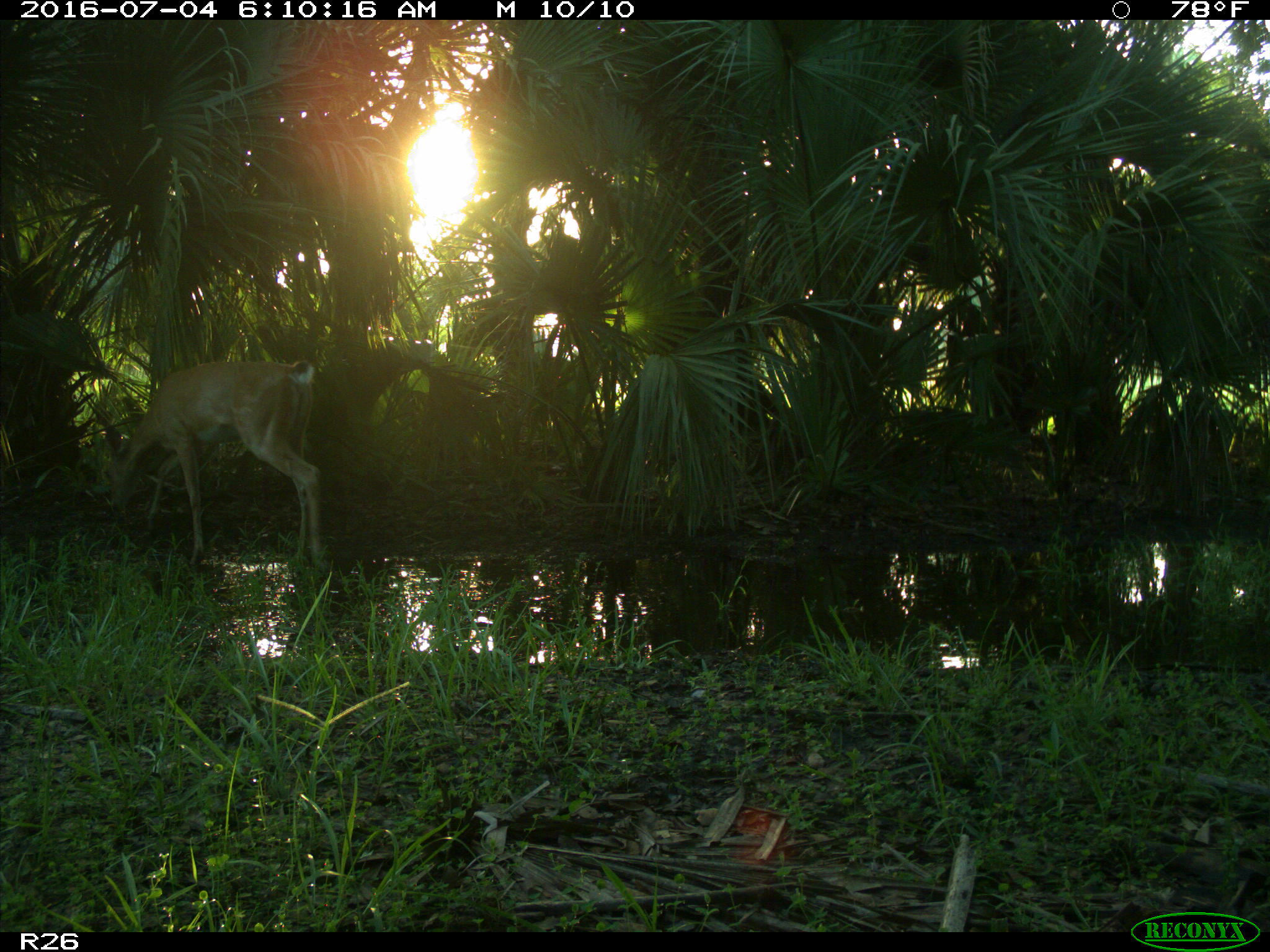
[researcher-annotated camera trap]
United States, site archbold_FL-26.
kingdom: Animalia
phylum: Chordata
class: Mammalia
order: Artiodactyla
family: Cervidae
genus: Odocoileus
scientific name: Odocoileus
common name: deer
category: unidentified deer